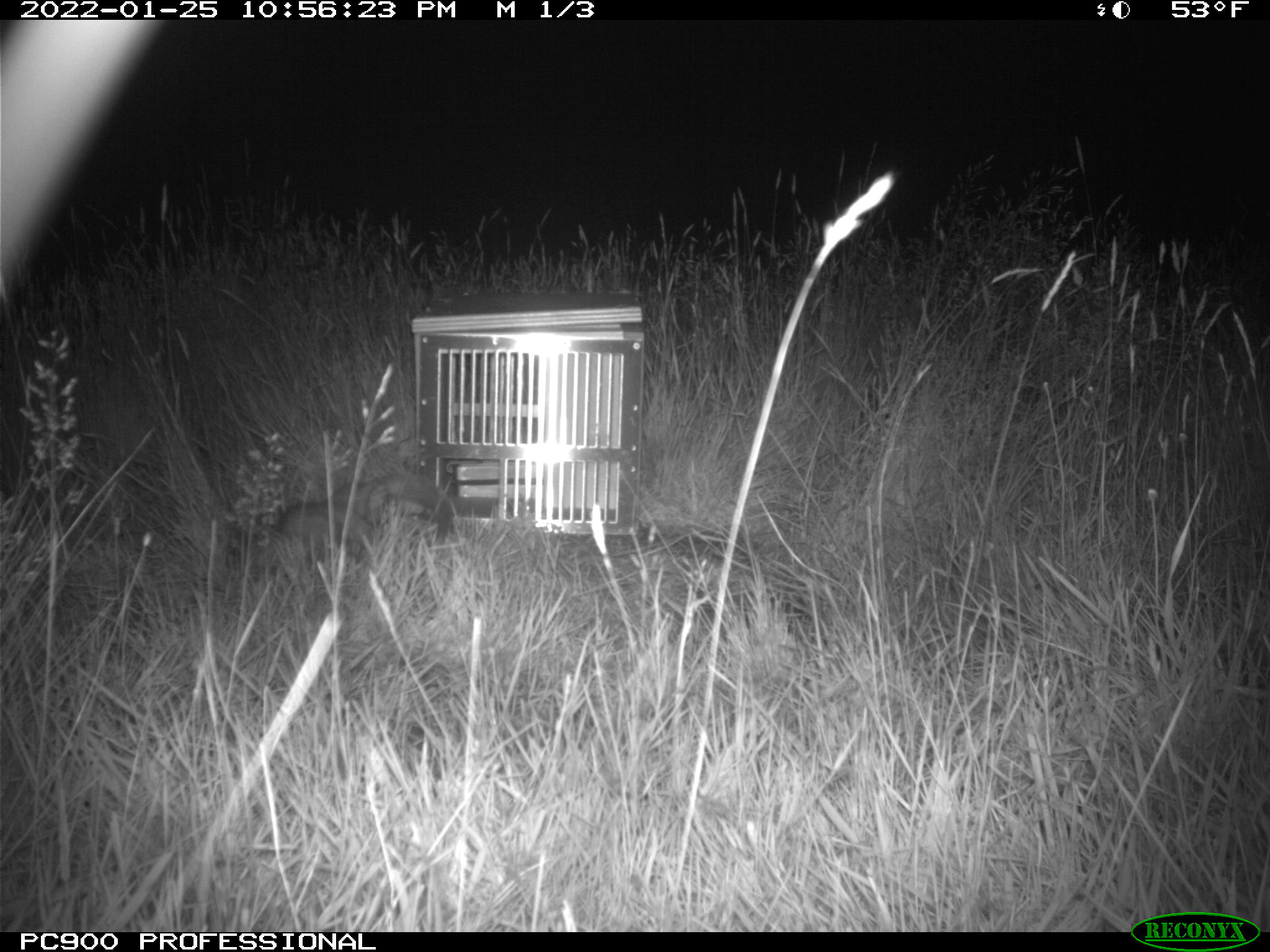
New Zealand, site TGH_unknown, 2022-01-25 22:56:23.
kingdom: Animalia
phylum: Chordata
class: Mammalia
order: Carnivora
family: Mustelidae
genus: Mustela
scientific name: Mustela furo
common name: ferret